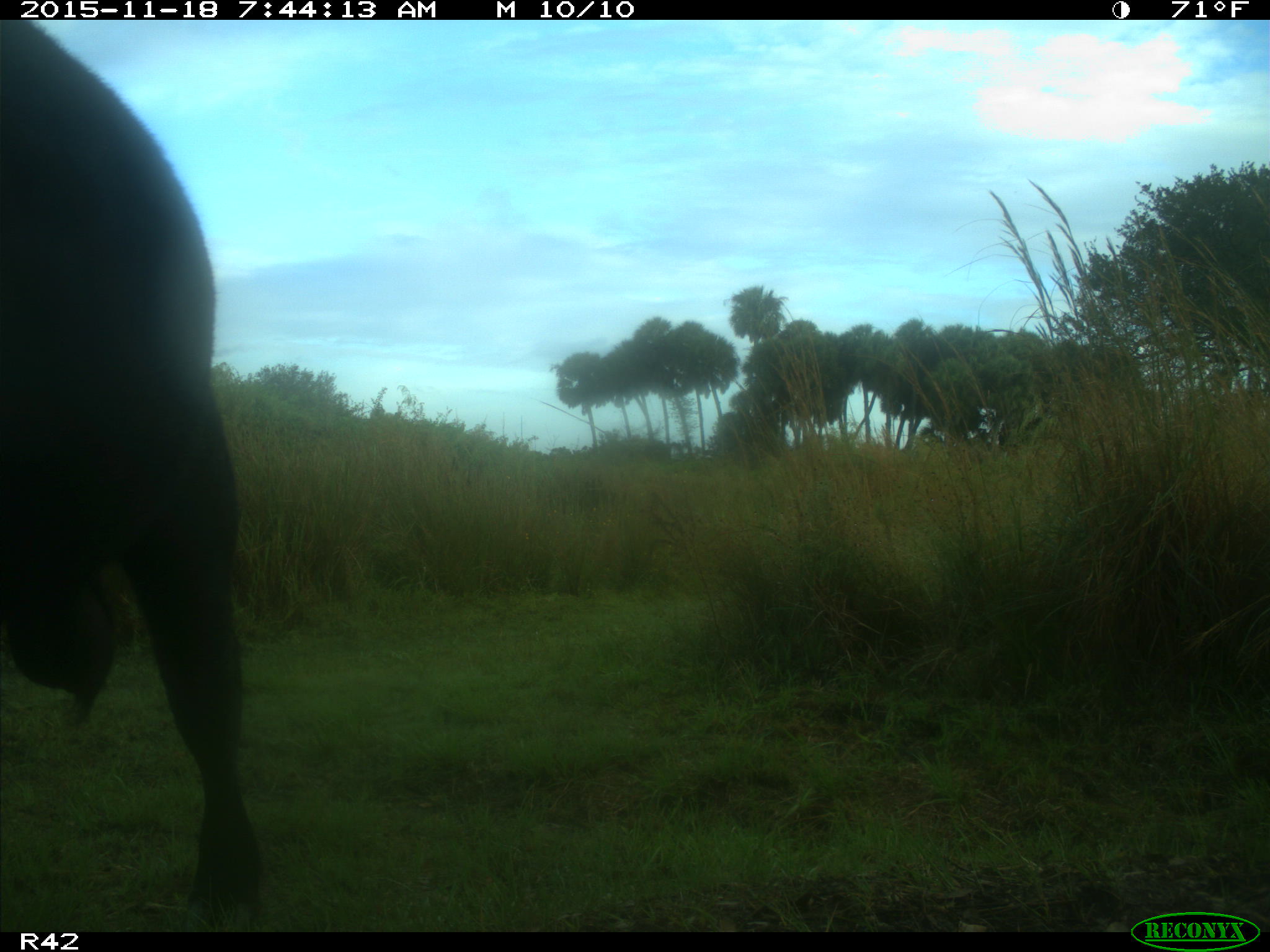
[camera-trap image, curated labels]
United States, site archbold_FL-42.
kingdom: Animalia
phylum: Chordata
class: Mammalia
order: Artiodactyla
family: Bovidae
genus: Bos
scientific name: Bos taurus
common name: domestic cow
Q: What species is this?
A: Bos taurus (domestic cow).